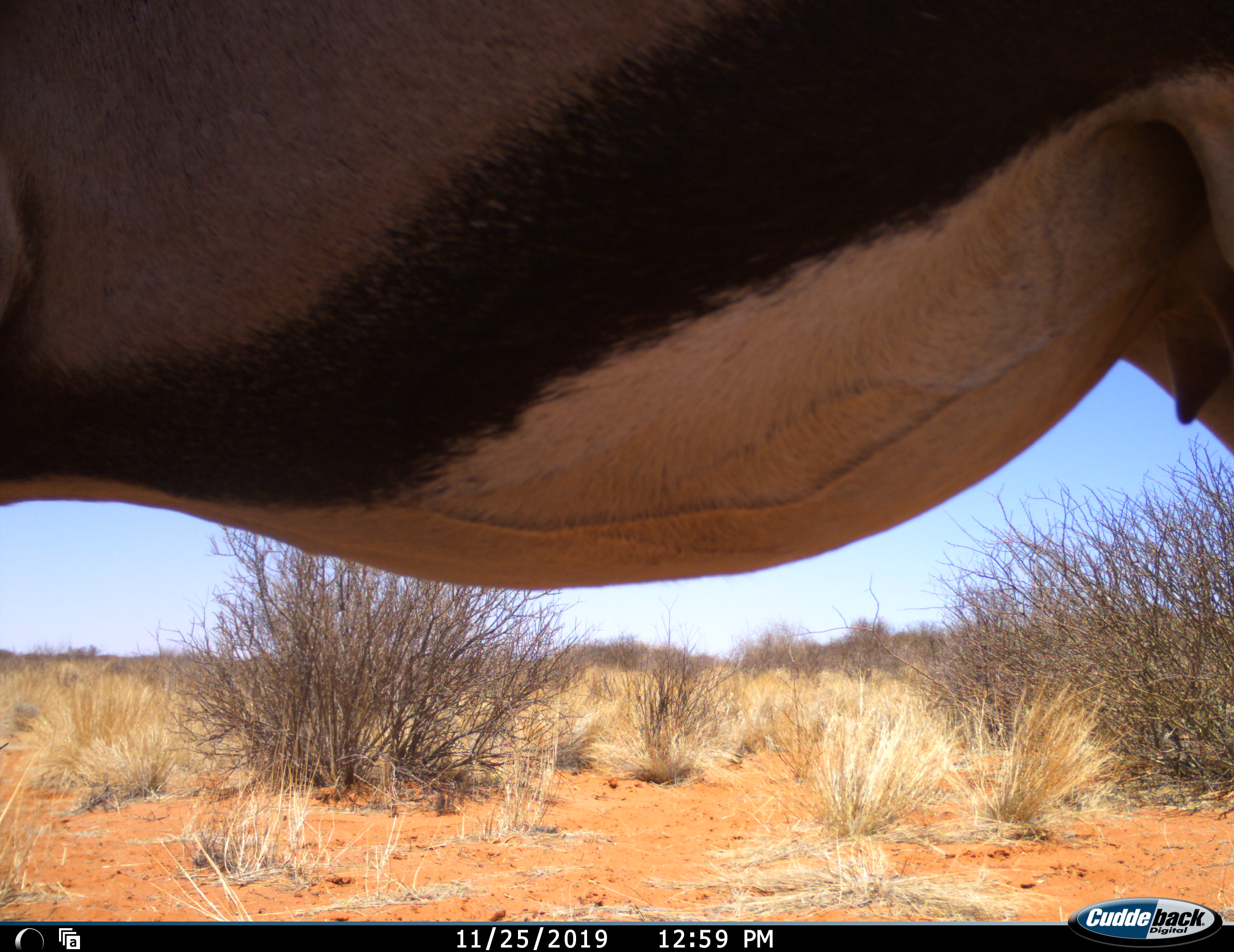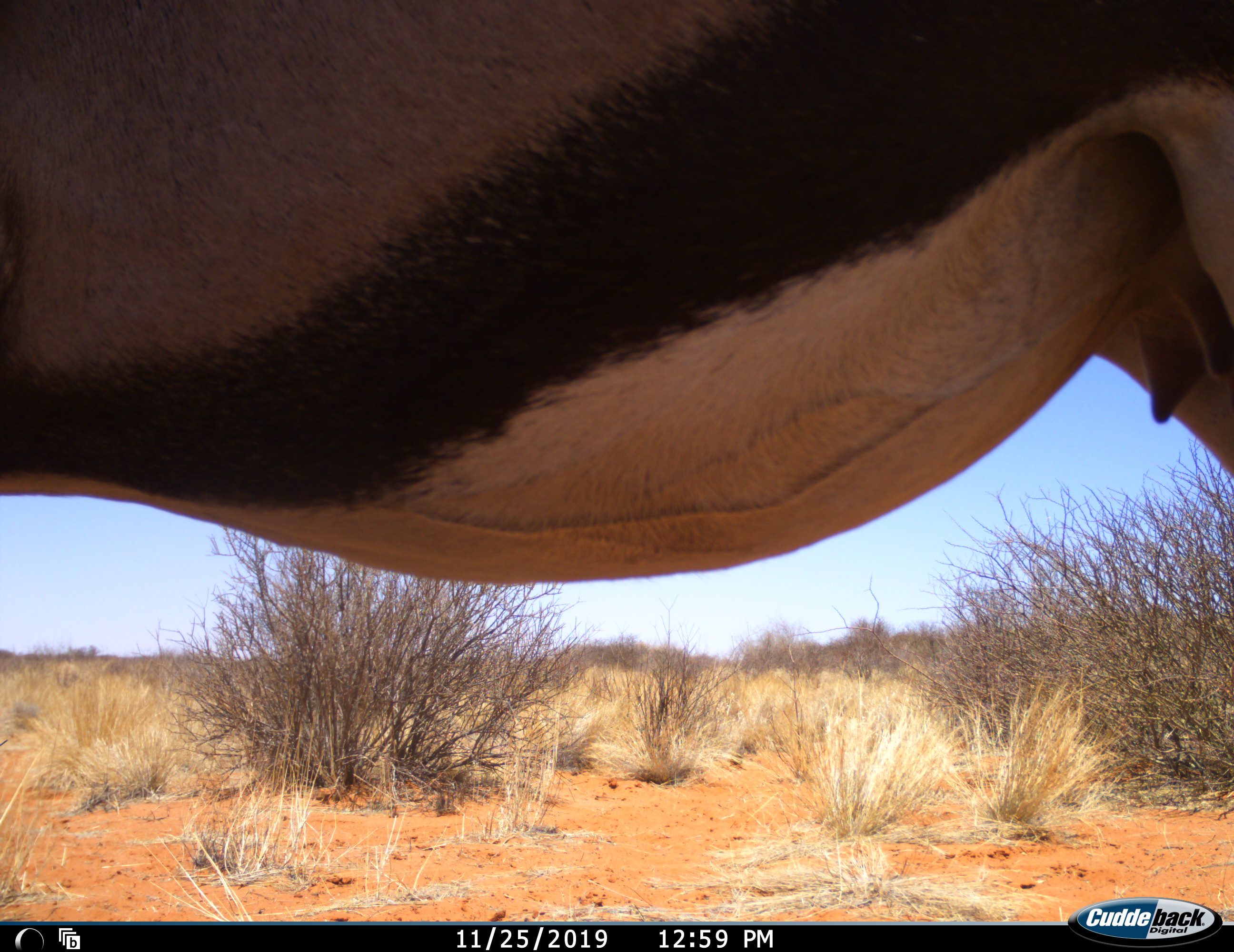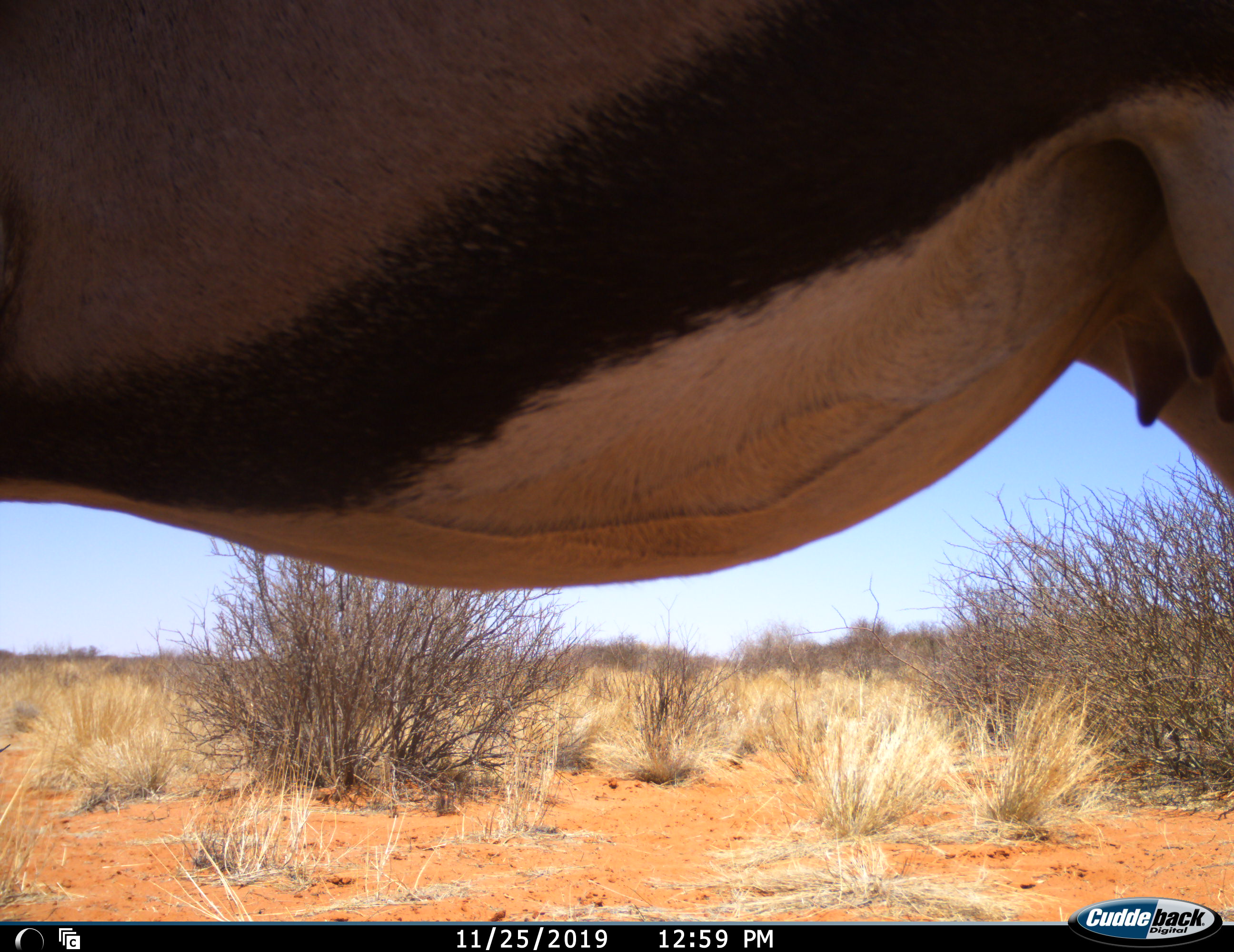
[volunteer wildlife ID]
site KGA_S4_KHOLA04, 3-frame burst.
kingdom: Animalia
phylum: Chordata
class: Mammalia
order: Artiodactyla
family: Bovidae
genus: Oryx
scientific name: Oryx gazella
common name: gemsbok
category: oryx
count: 1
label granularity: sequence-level